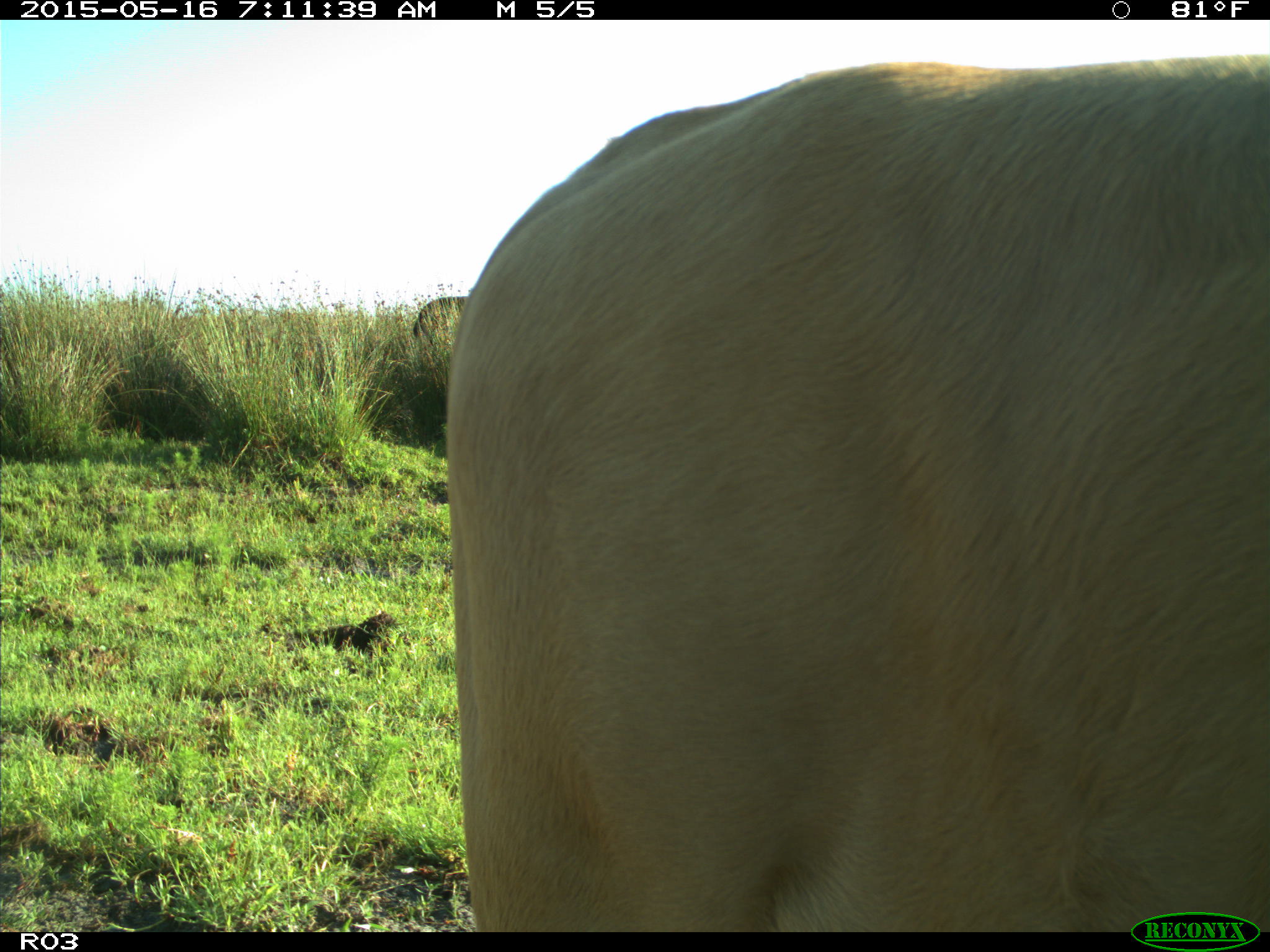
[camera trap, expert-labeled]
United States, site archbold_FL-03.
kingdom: Animalia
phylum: Chordata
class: Mammalia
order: Artiodactyla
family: Bovidae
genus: Bos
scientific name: Bos taurus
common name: domestic cow